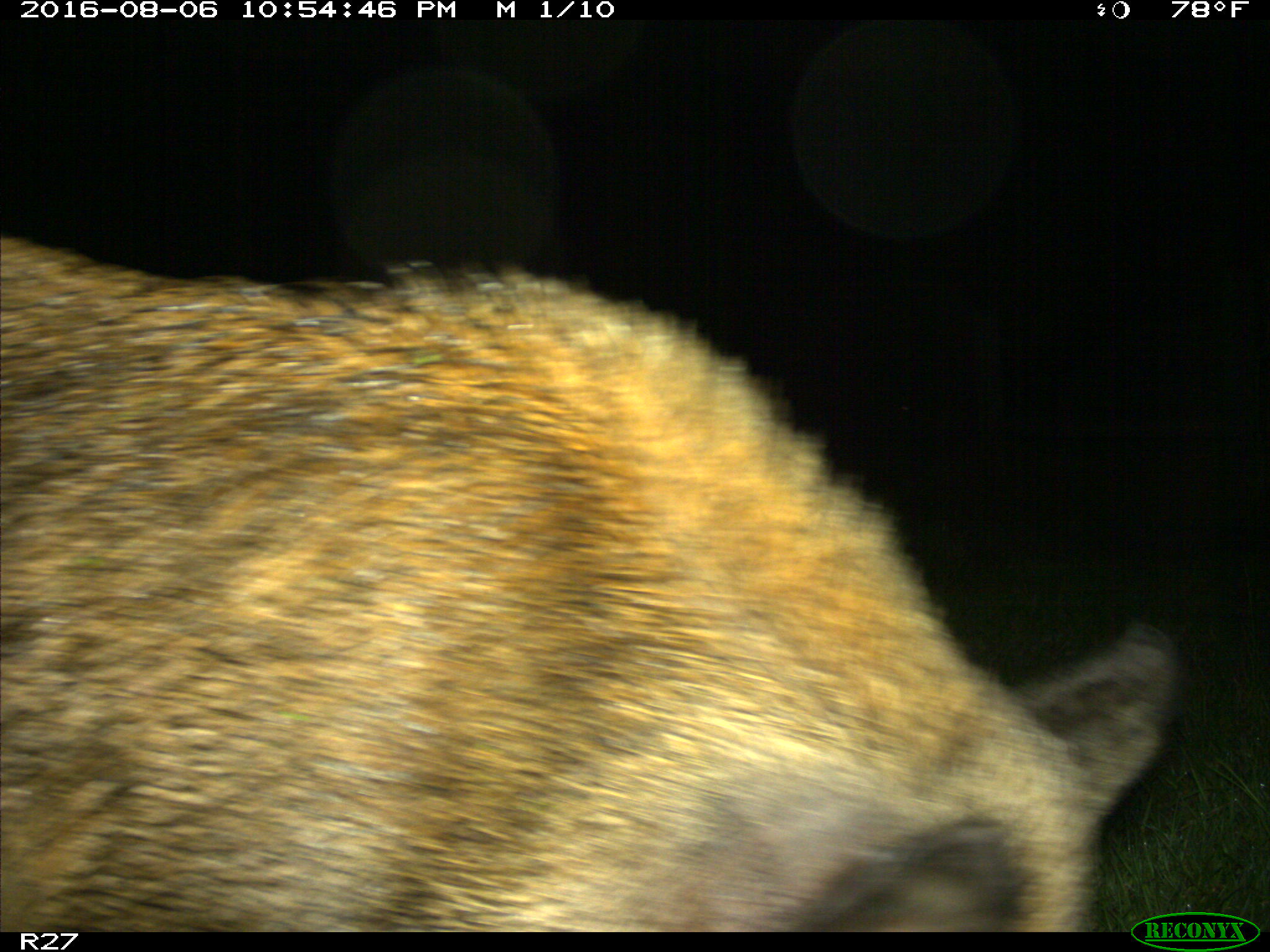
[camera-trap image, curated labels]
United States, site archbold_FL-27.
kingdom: Animalia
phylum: Chordata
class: Mammalia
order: Artiodactyla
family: Suidae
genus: Sus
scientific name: Sus scrofa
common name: wild boar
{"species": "Sus scrofa (wild boar)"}